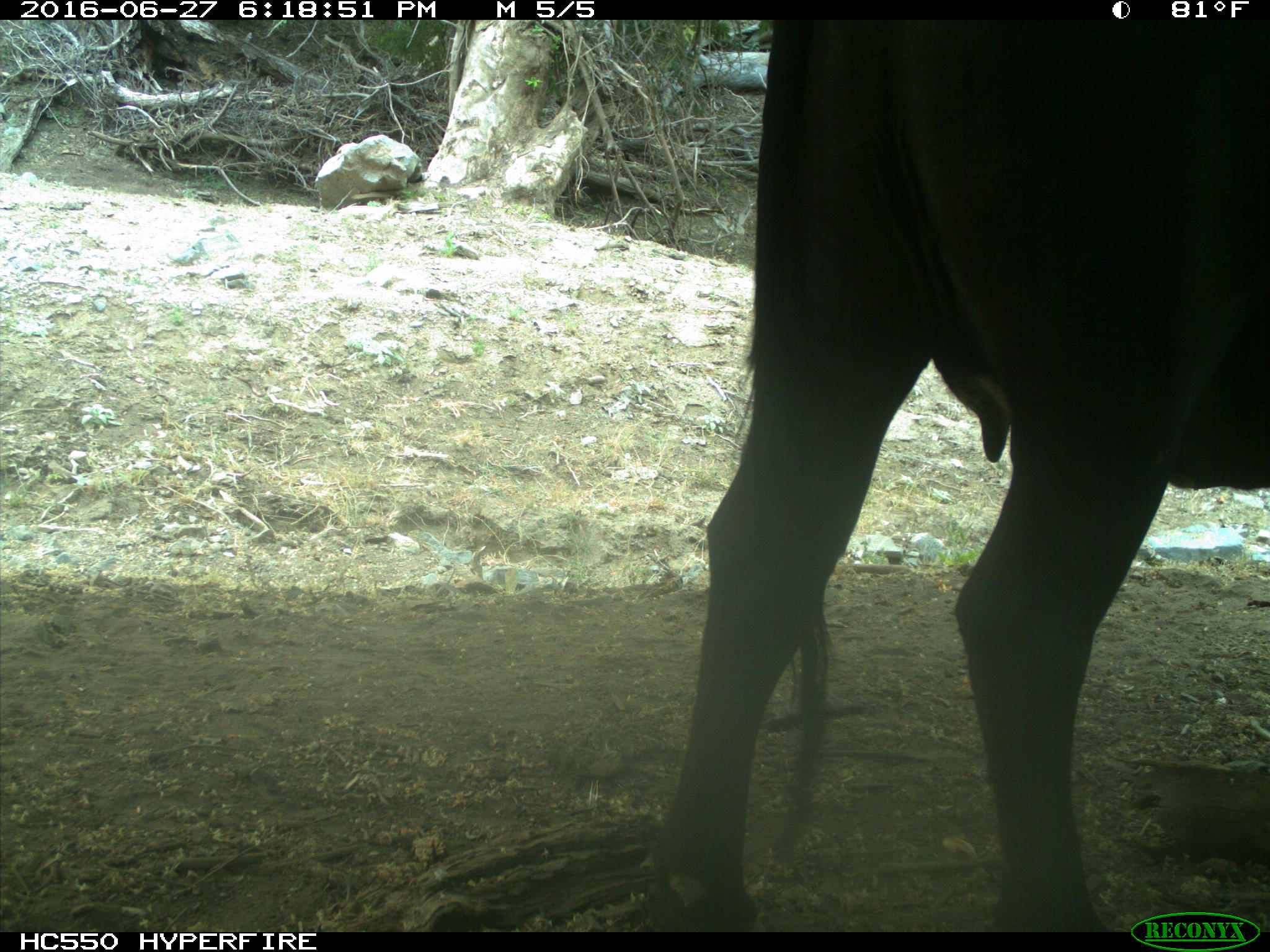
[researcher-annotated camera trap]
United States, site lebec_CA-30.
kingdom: Animalia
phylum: Chordata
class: Mammalia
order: Artiodactyla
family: Bovidae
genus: Bos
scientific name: Bos taurus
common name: domestic cow